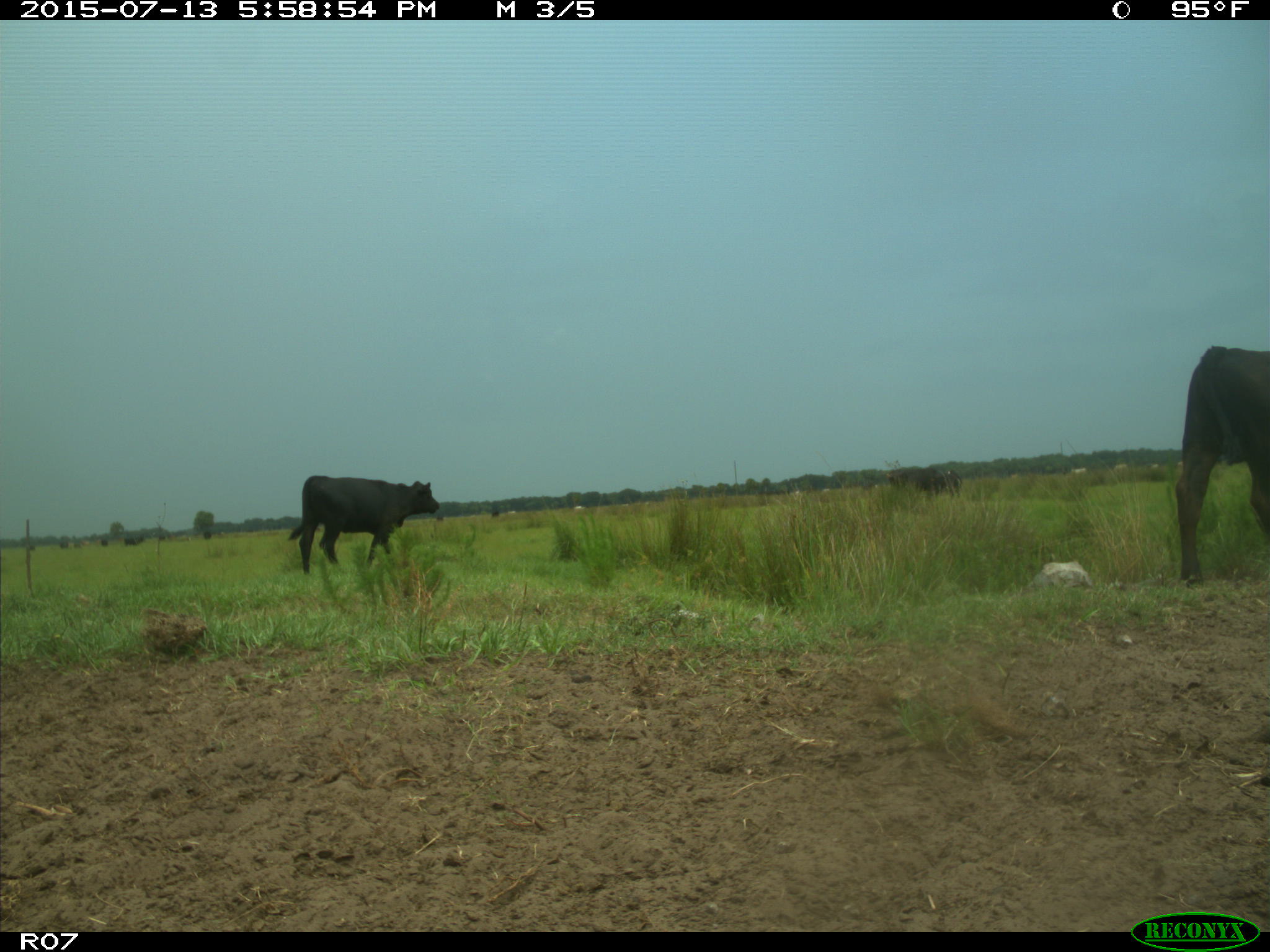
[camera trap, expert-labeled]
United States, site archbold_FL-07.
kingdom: Animalia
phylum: Chordata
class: Mammalia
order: Artiodactyla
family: Bovidae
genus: Bos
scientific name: Bos taurus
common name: domestic cow